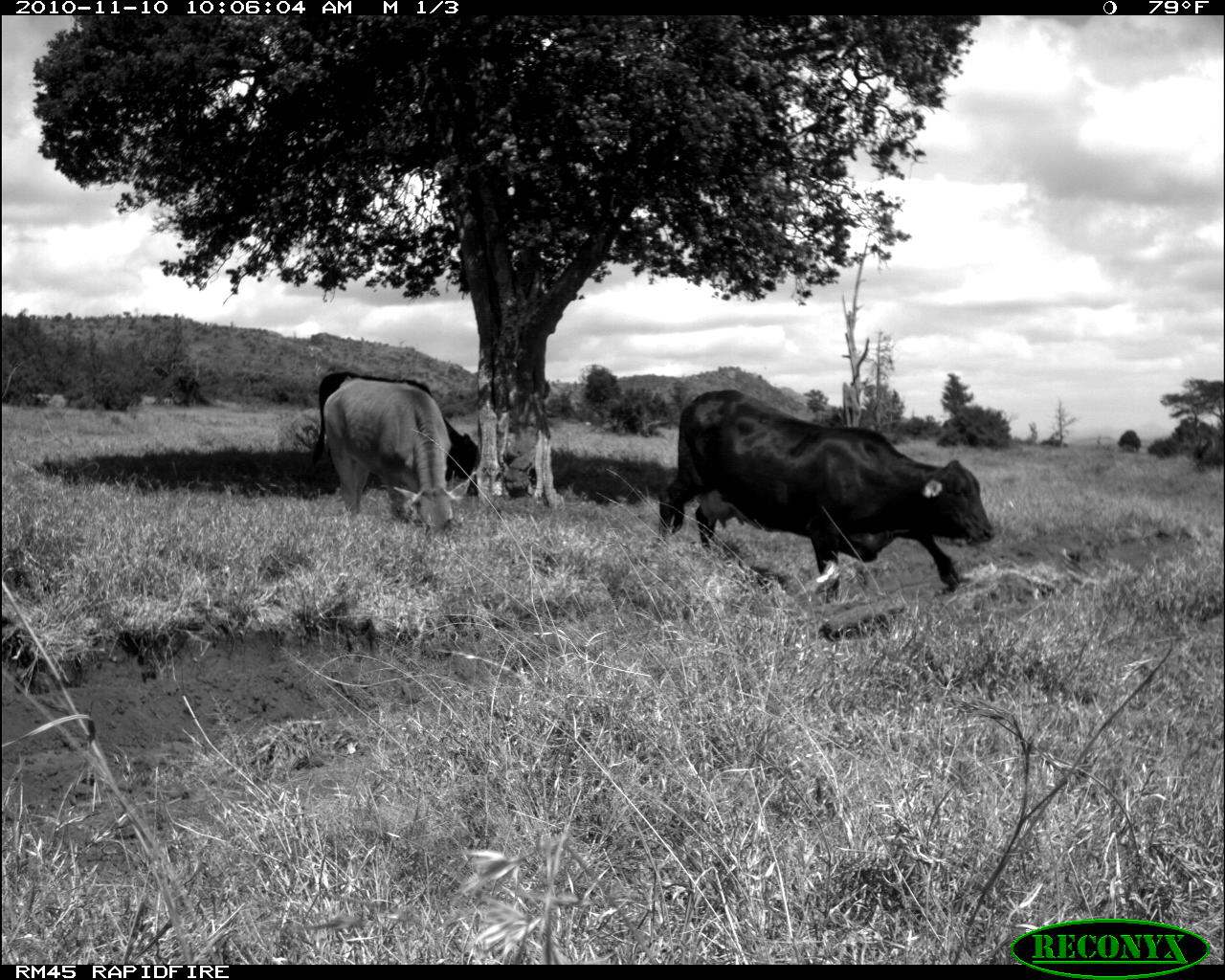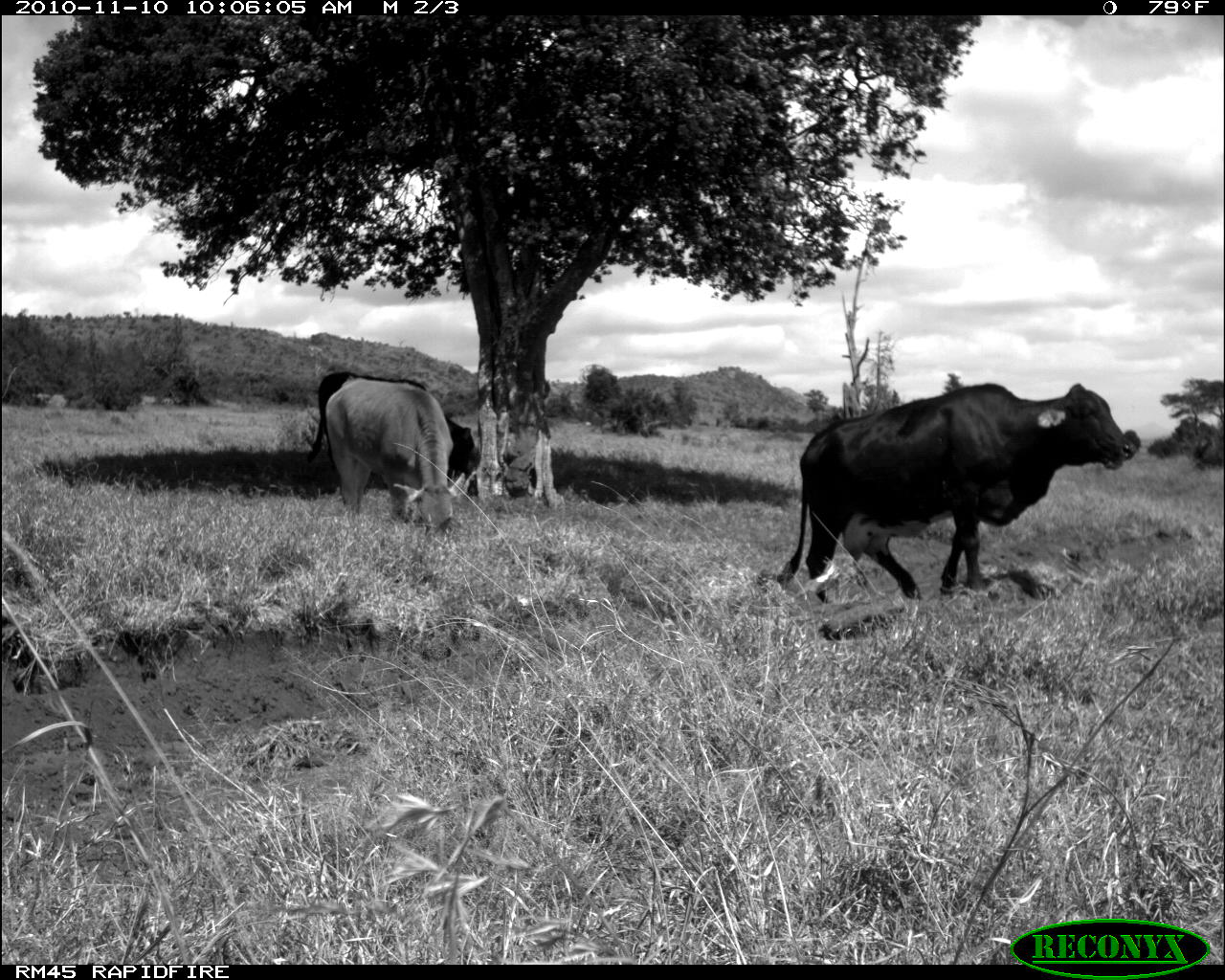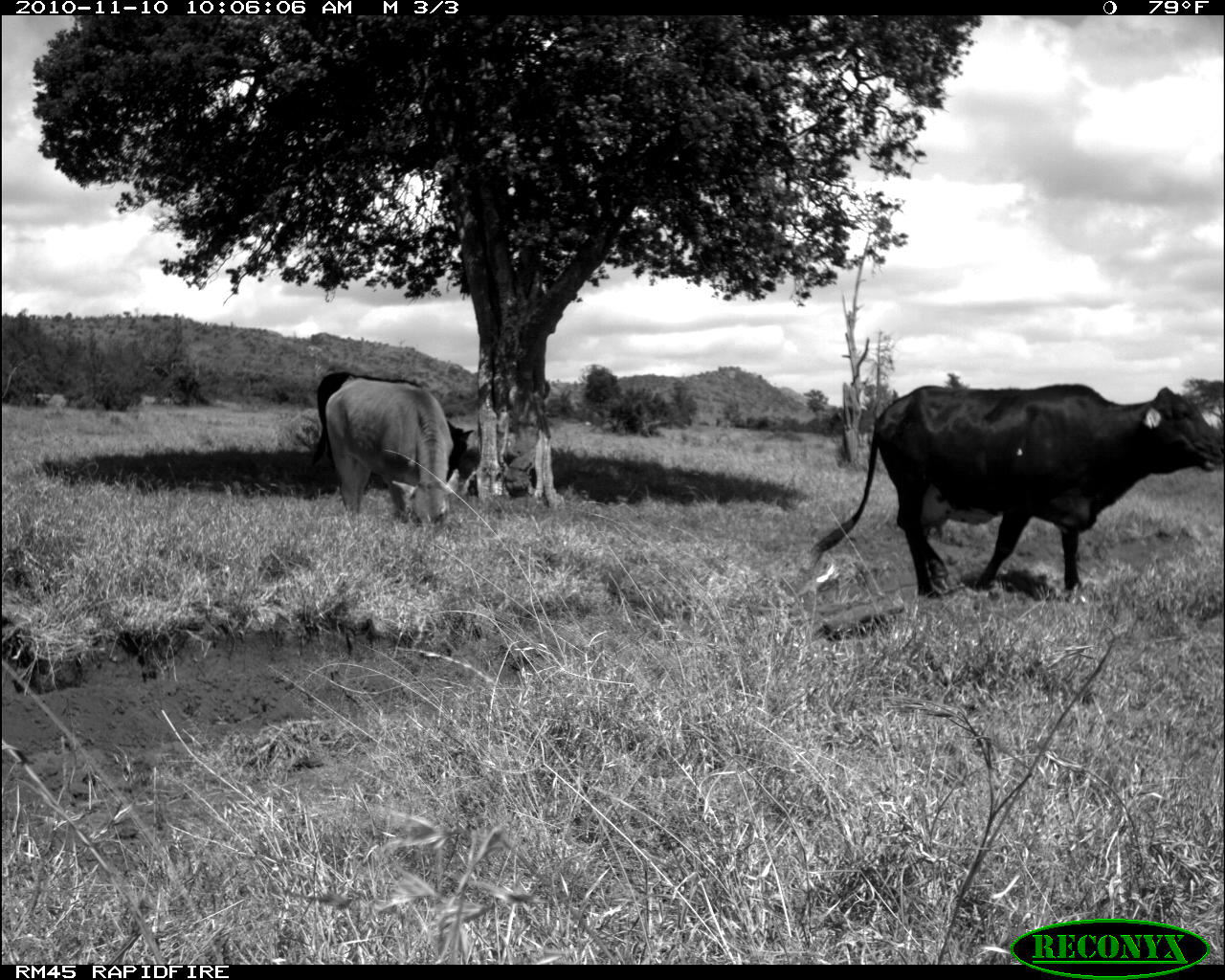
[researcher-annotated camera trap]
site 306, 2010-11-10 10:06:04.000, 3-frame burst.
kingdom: Animalia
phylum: Chordata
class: Mammalia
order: Artiodactyla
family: Bovidae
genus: Bos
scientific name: Bos taurus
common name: domestic cattle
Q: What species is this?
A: Bos taurus (domestic cattle).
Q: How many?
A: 3.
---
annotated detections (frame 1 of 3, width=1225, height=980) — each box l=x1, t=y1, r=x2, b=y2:
bos taurus: l=658, t=389, r=995, b=605; l=322, t=376, r=469, b=536; l=312, t=372, r=479, b=495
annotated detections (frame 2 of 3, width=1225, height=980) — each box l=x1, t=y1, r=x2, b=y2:
bos taurus: l=775, t=382, r=1130, b=603; l=325, t=377, r=465, b=539; l=307, t=371, r=474, b=478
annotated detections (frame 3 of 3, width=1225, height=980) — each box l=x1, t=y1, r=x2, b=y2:
bos taurus: l=806, t=381, r=1222, b=597; l=324, t=373, r=460, b=532; l=311, t=371, r=474, b=482